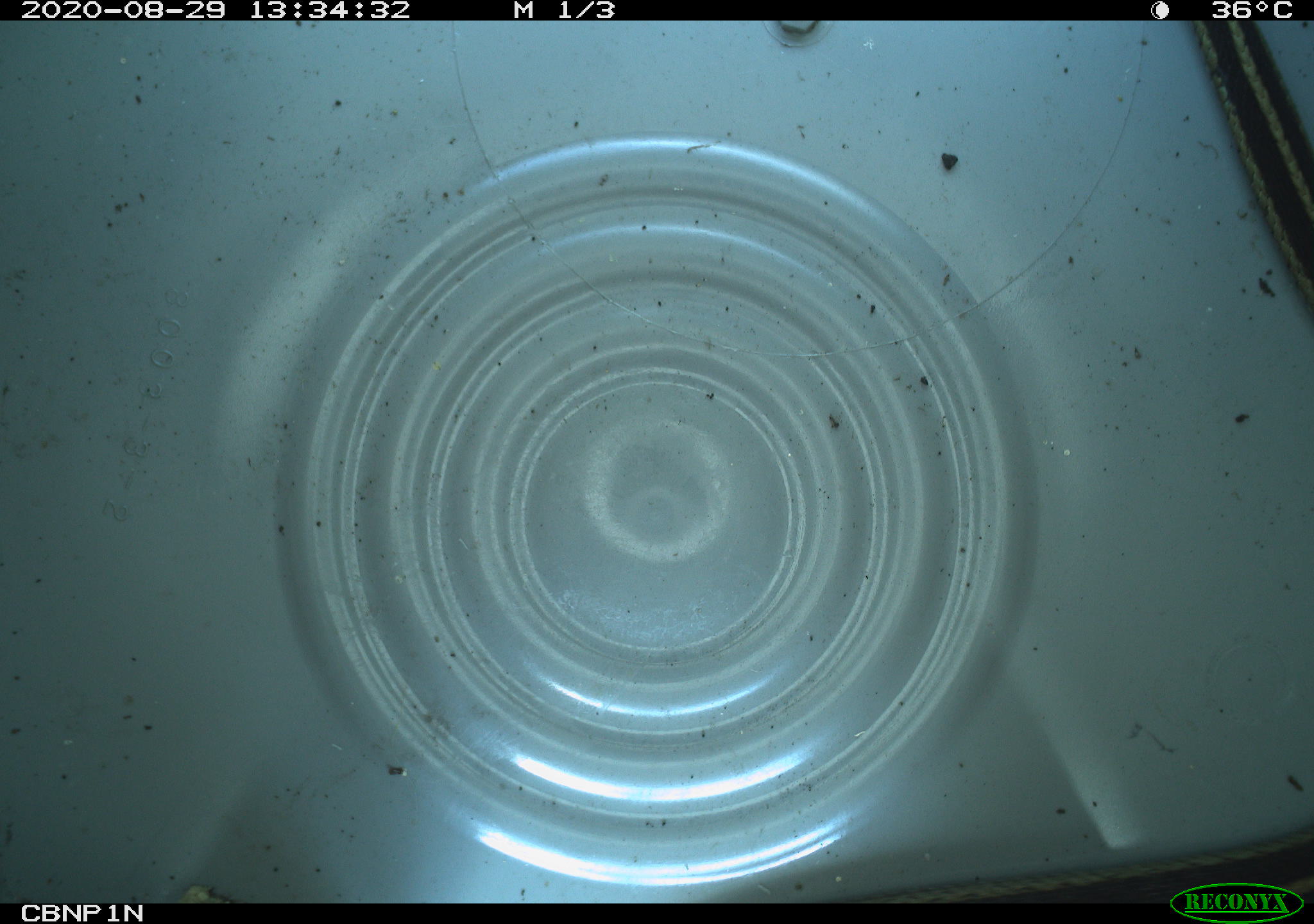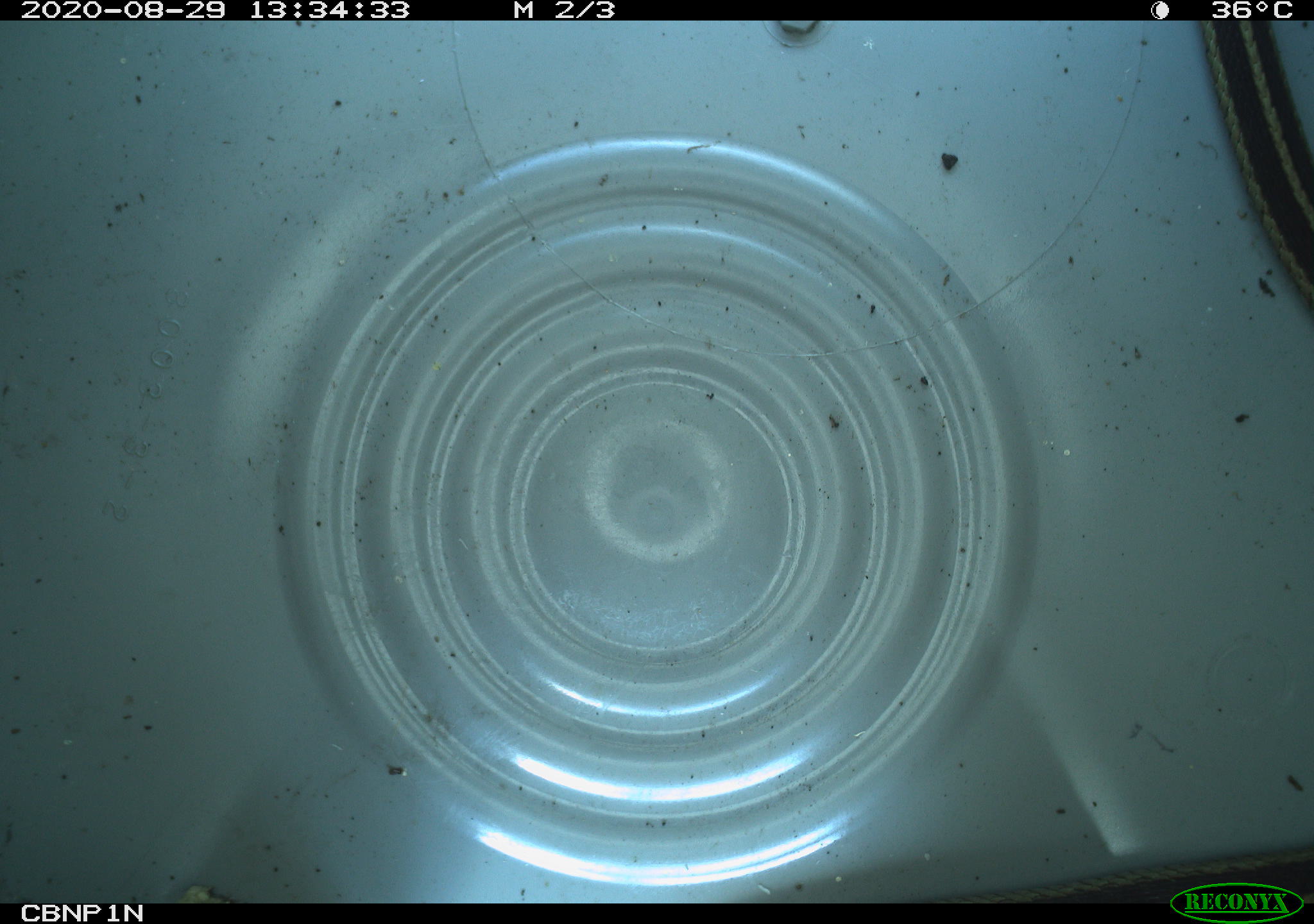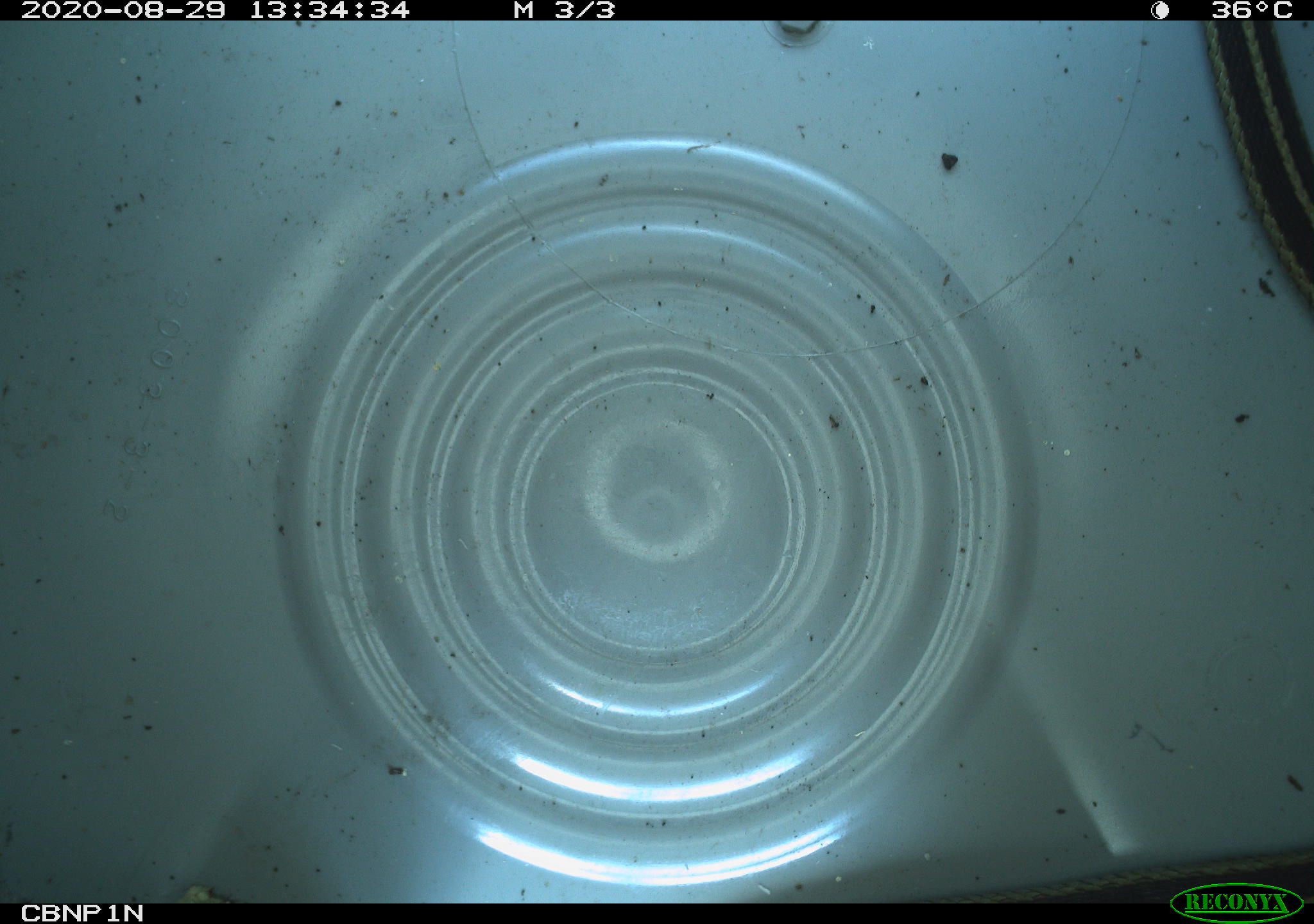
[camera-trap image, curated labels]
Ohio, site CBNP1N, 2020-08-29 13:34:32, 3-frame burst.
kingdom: Animalia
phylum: Chordata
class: Reptilia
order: Squamata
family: Colubridae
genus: Thamnophis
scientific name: Thamnophis sirtalis sirtalis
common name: eastern gartersnake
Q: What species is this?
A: Eastern gartersnake (Thamnophis sirtalis sirtalis).